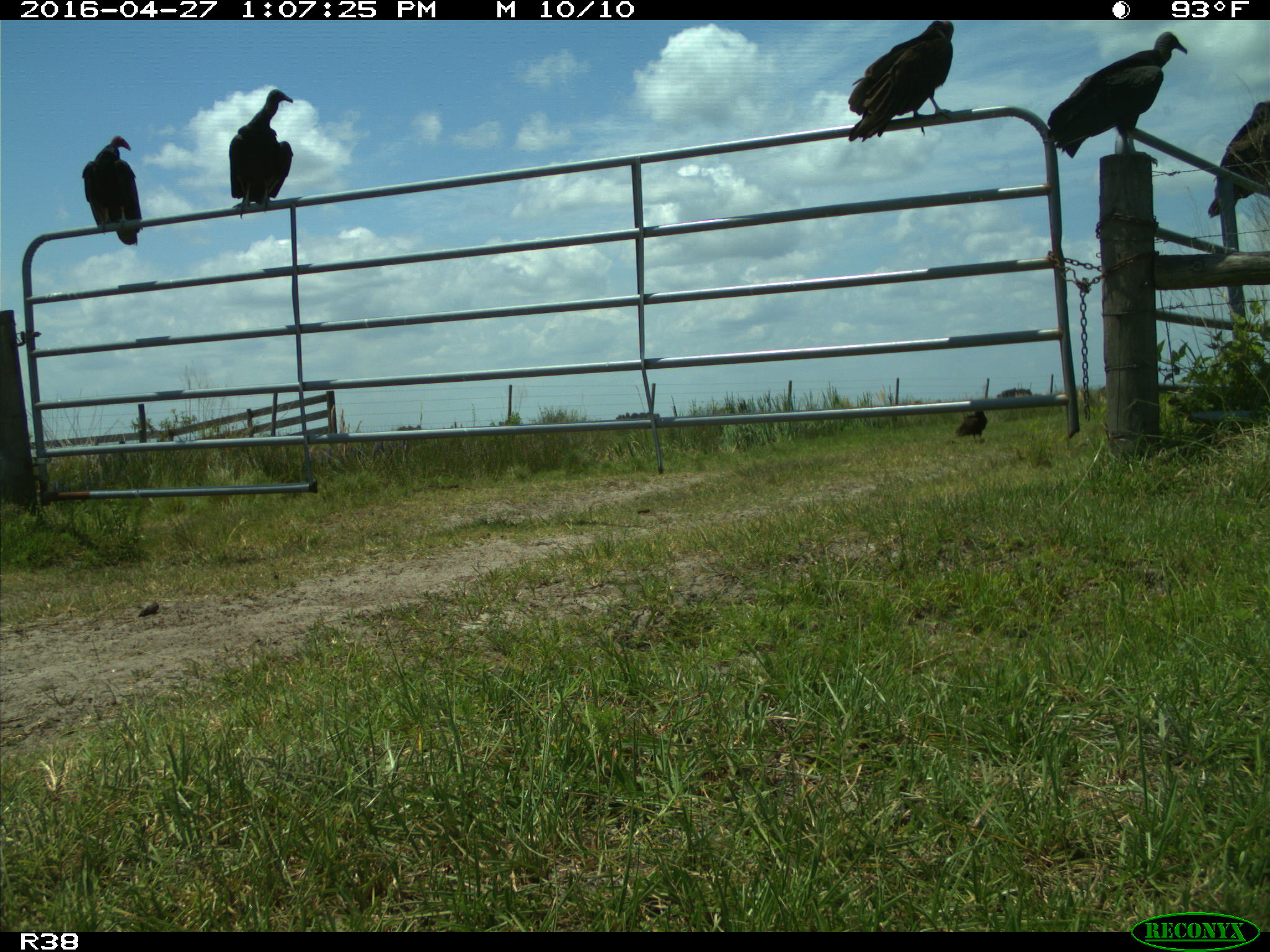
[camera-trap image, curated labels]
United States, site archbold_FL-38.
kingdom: Animalia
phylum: Chordata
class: Aves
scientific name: Aves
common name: birds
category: unidentified bird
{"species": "unidentified bird (birds) (Aves)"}